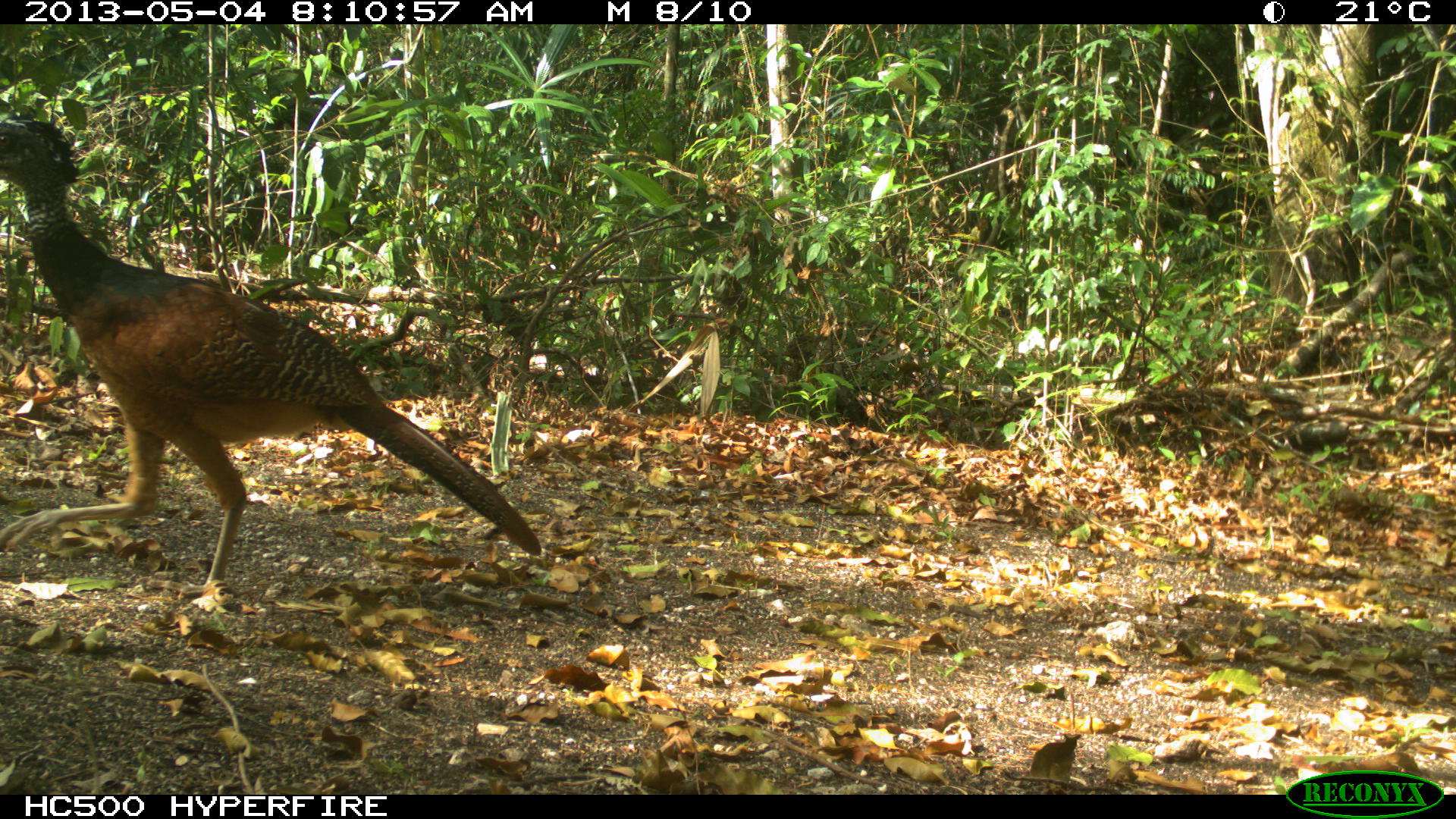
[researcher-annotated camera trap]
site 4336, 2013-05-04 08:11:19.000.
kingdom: Animalia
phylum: Chordata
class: Aves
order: Galliformes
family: Cracidae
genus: Crax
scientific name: Crax rubra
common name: great curassow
Crax rubra (great curassow), count 1, sex female.